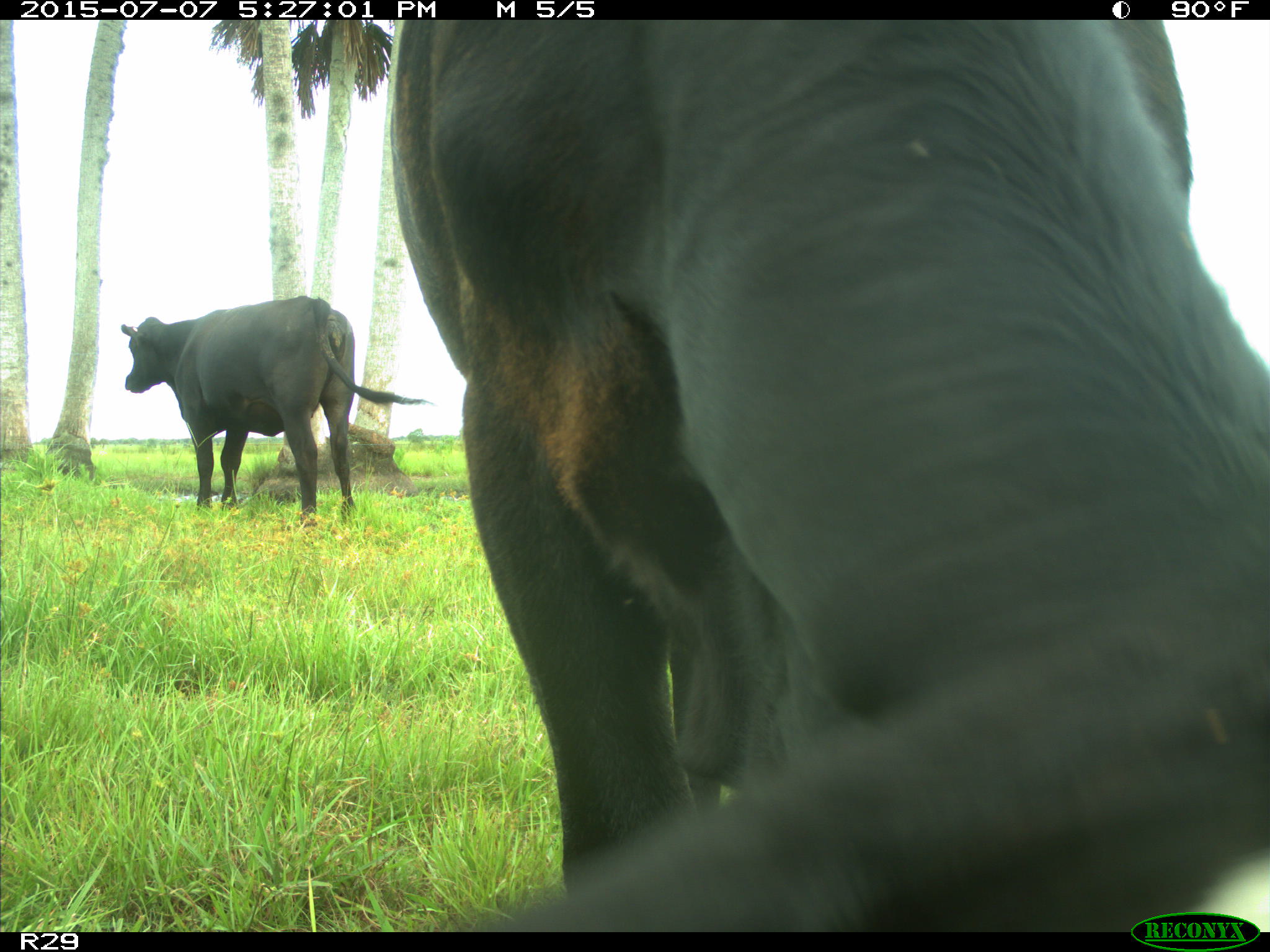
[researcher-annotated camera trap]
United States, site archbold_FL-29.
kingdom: Animalia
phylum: Chordata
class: Mammalia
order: Artiodactyla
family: Bovidae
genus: Bos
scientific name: Bos taurus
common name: domestic cow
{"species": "Bos taurus (domestic cow)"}